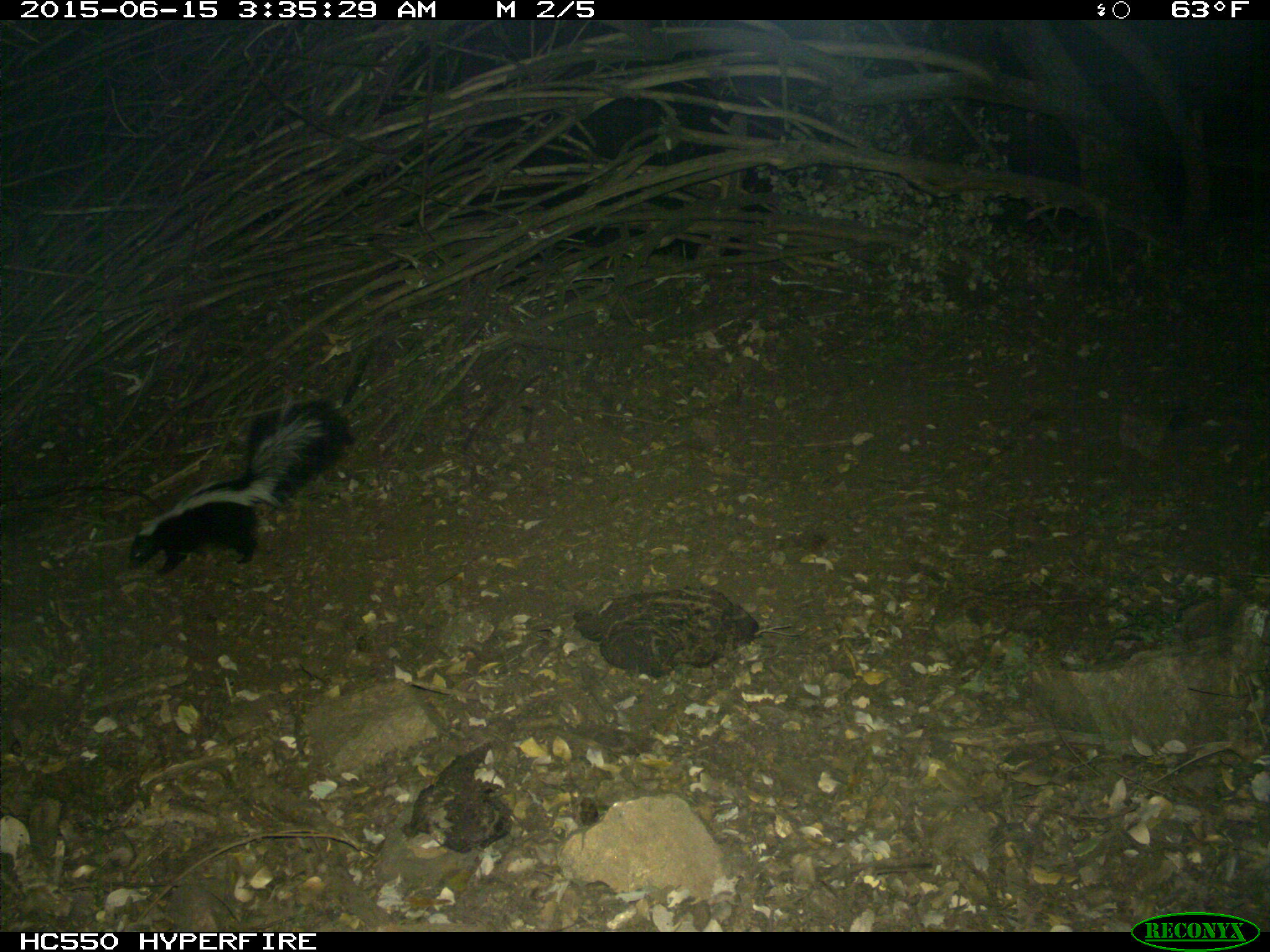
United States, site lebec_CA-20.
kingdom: Animalia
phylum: Chordata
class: Mammalia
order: Carnivora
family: Mephitidae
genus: Mephitis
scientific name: Mephitis mephitis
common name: striped skunk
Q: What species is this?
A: Mephitis mephitis (striped skunk).